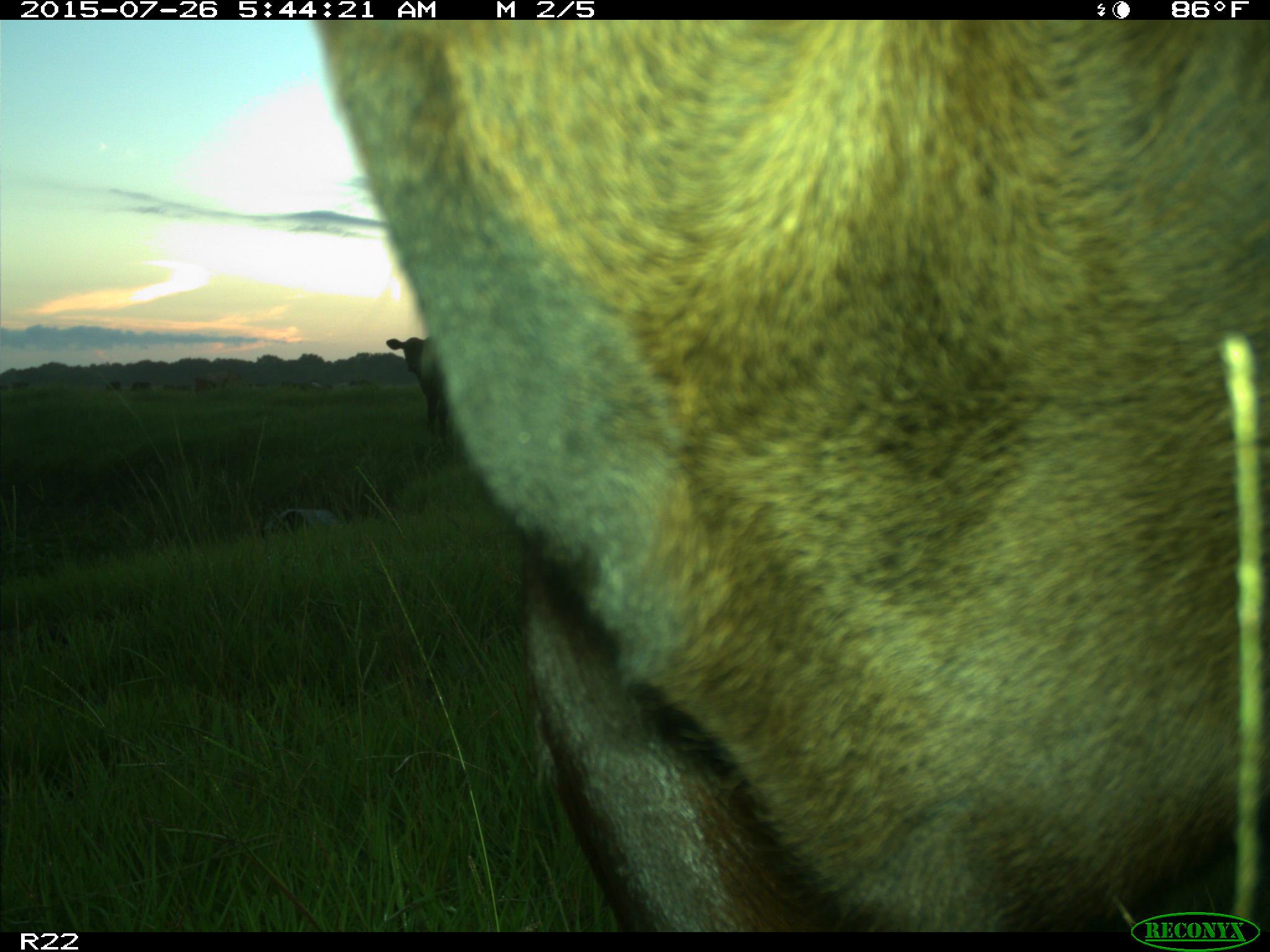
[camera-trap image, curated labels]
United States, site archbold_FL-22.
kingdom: Animalia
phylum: Chordata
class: Mammalia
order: Artiodactyla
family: Bovidae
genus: Bos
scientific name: Bos taurus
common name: domestic cow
Bos taurus (domestic cow).